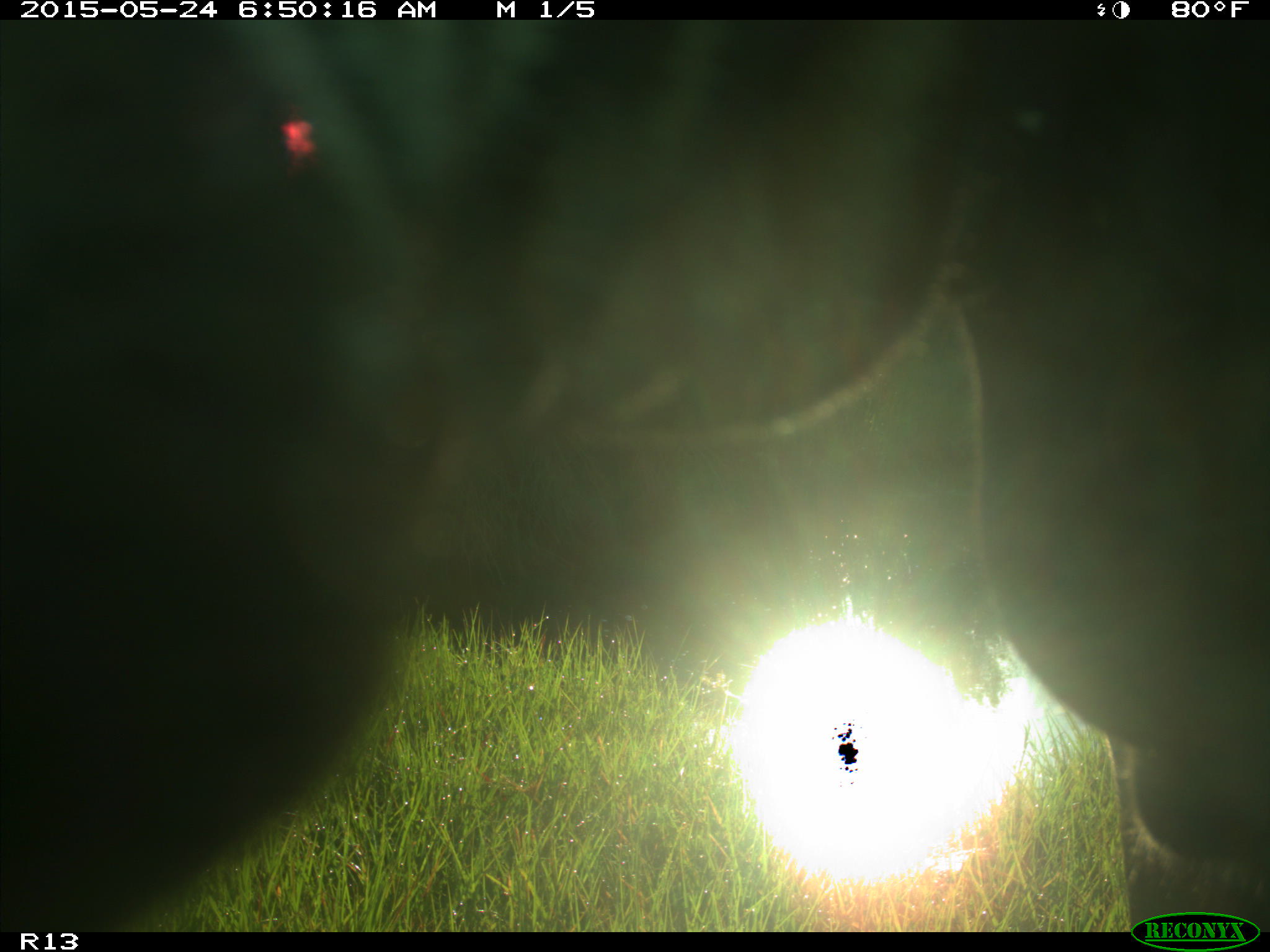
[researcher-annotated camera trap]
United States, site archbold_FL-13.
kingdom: Animalia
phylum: Chordata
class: Mammalia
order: Artiodactyla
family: Bovidae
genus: Bos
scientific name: Bos taurus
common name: domestic cow